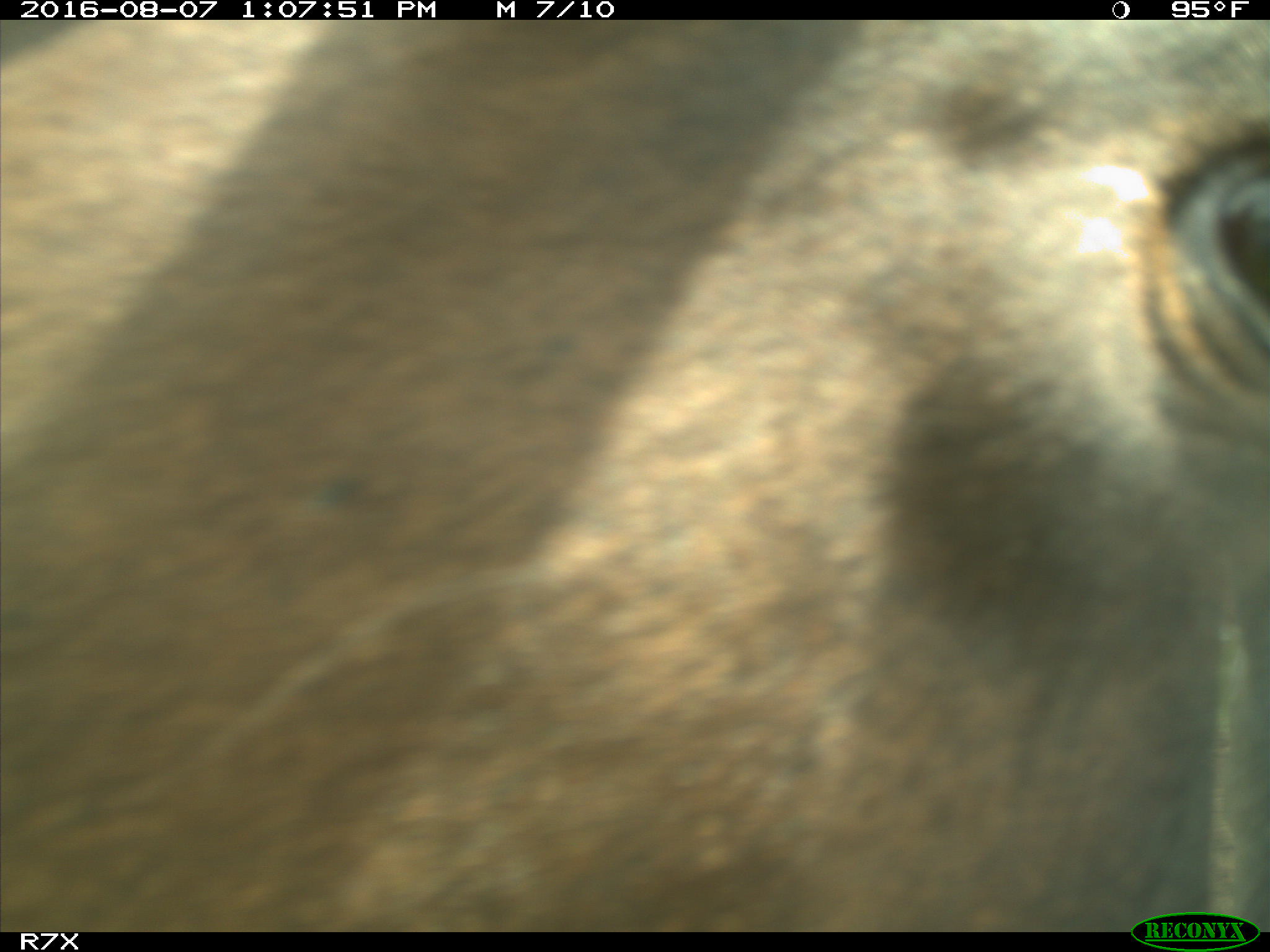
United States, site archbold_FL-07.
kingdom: Animalia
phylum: Chordata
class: Mammalia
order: Artiodactyla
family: Bovidae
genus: Bos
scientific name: Bos taurus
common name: domestic cow